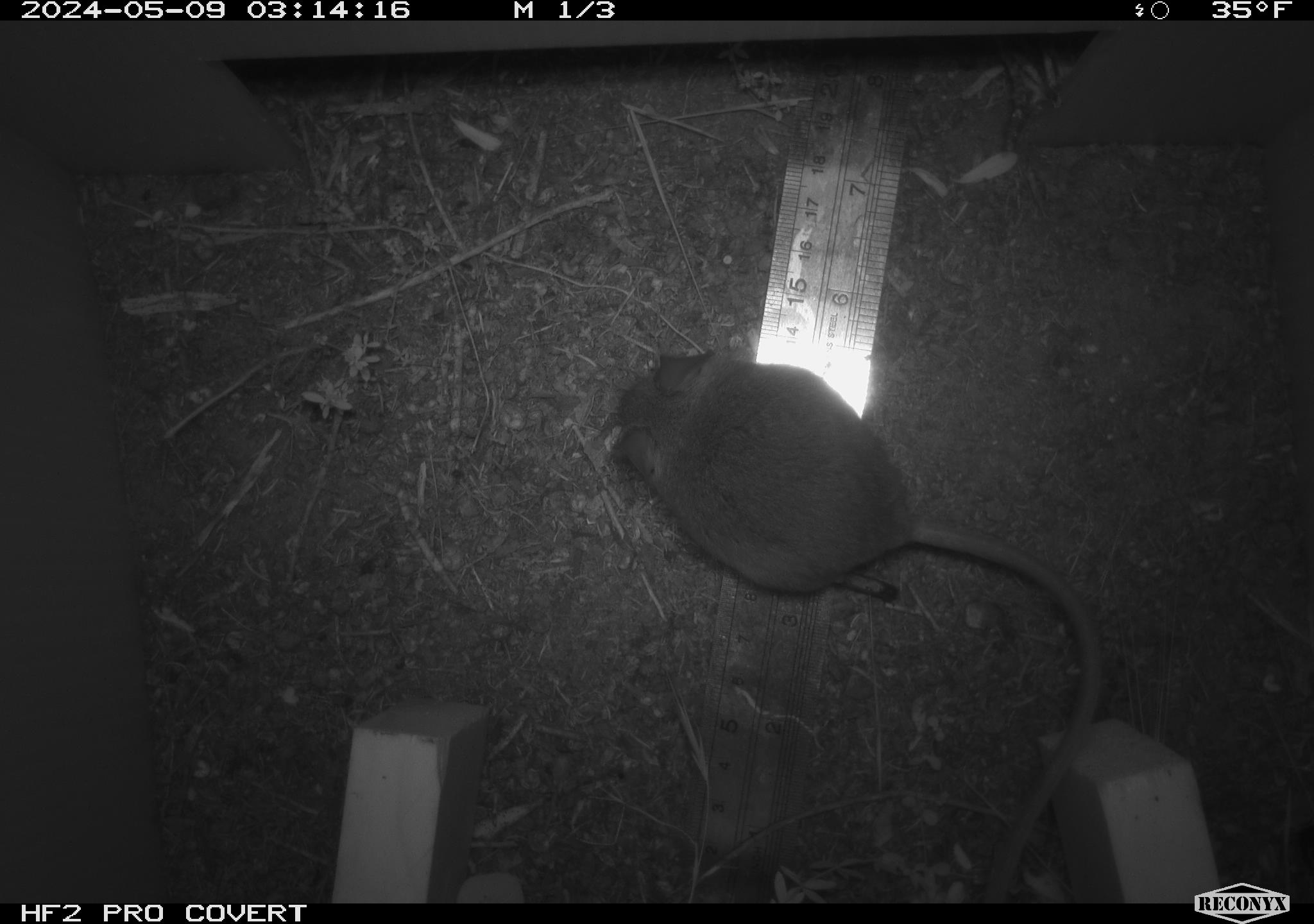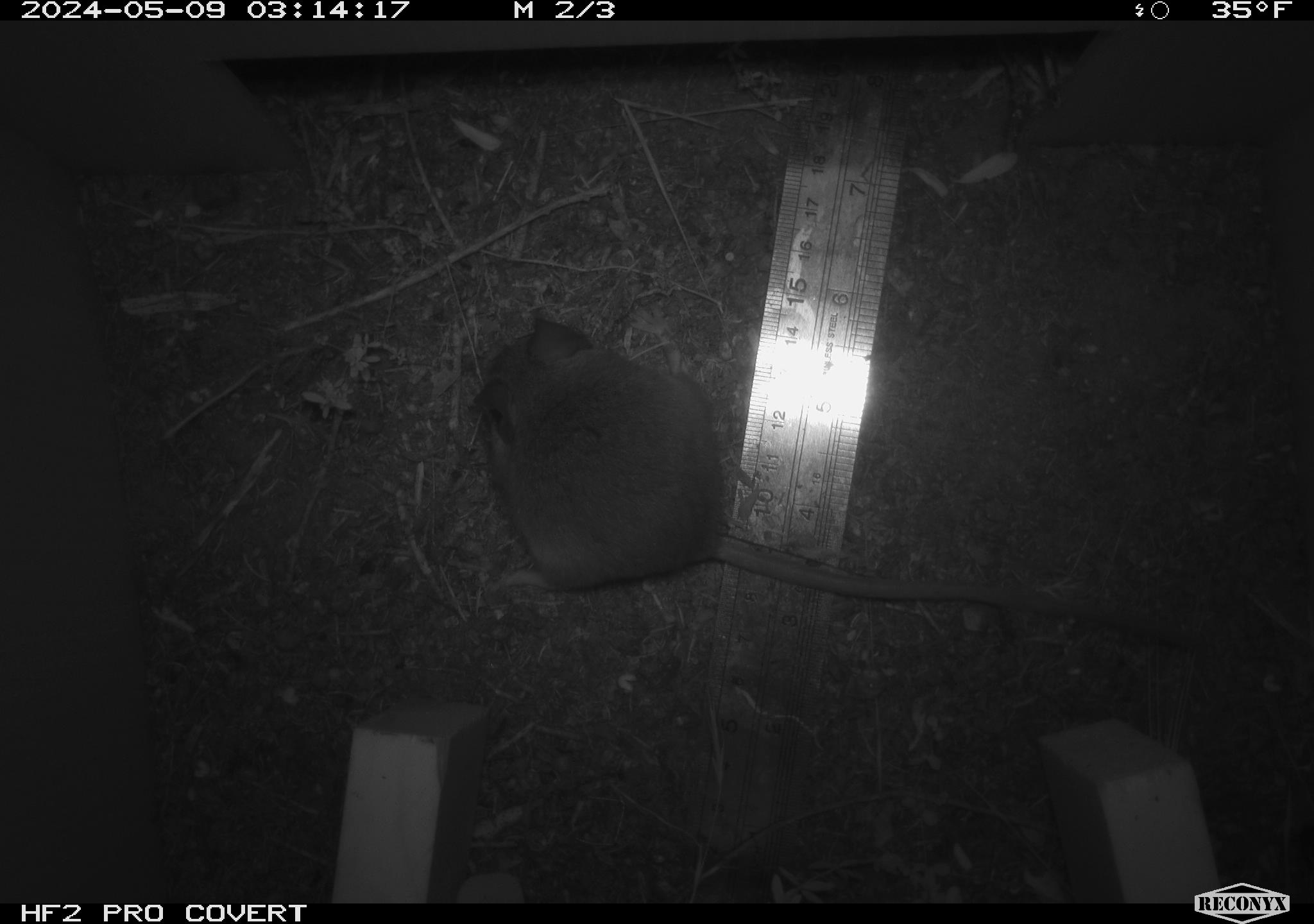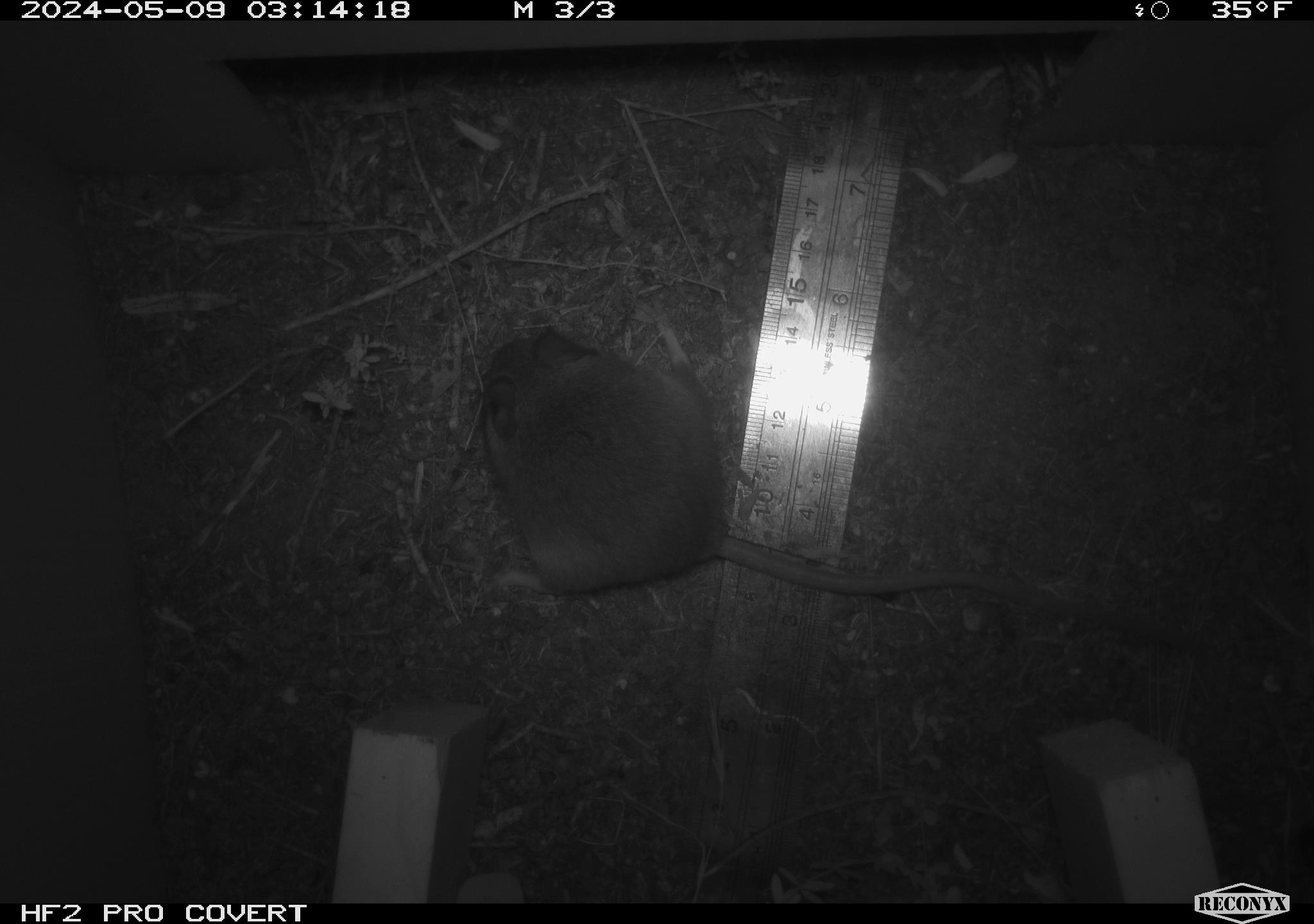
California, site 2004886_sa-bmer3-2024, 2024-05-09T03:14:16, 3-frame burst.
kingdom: Animalia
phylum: Chordata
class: Mammalia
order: Rodentia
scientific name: Rodentia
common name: mouse species